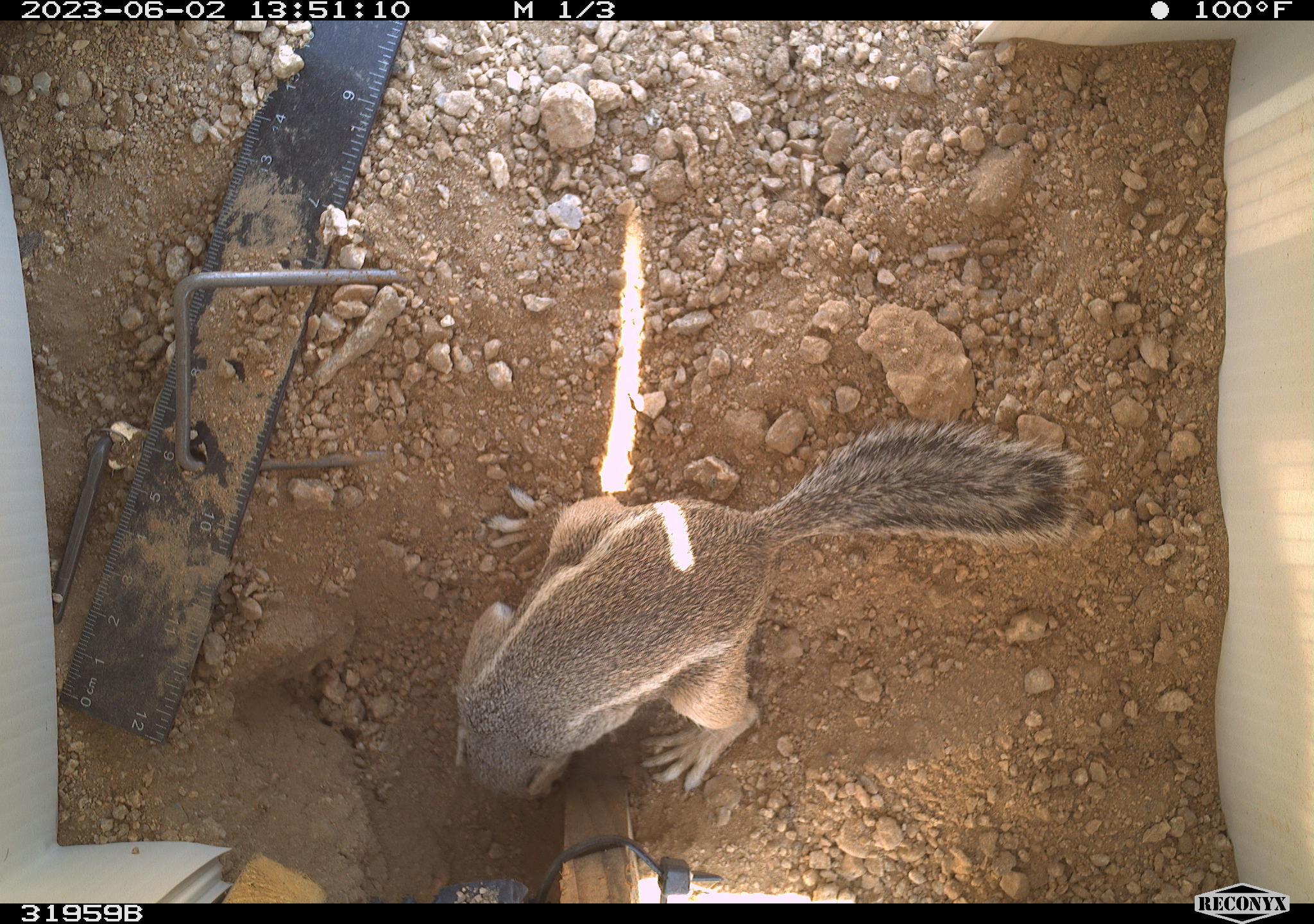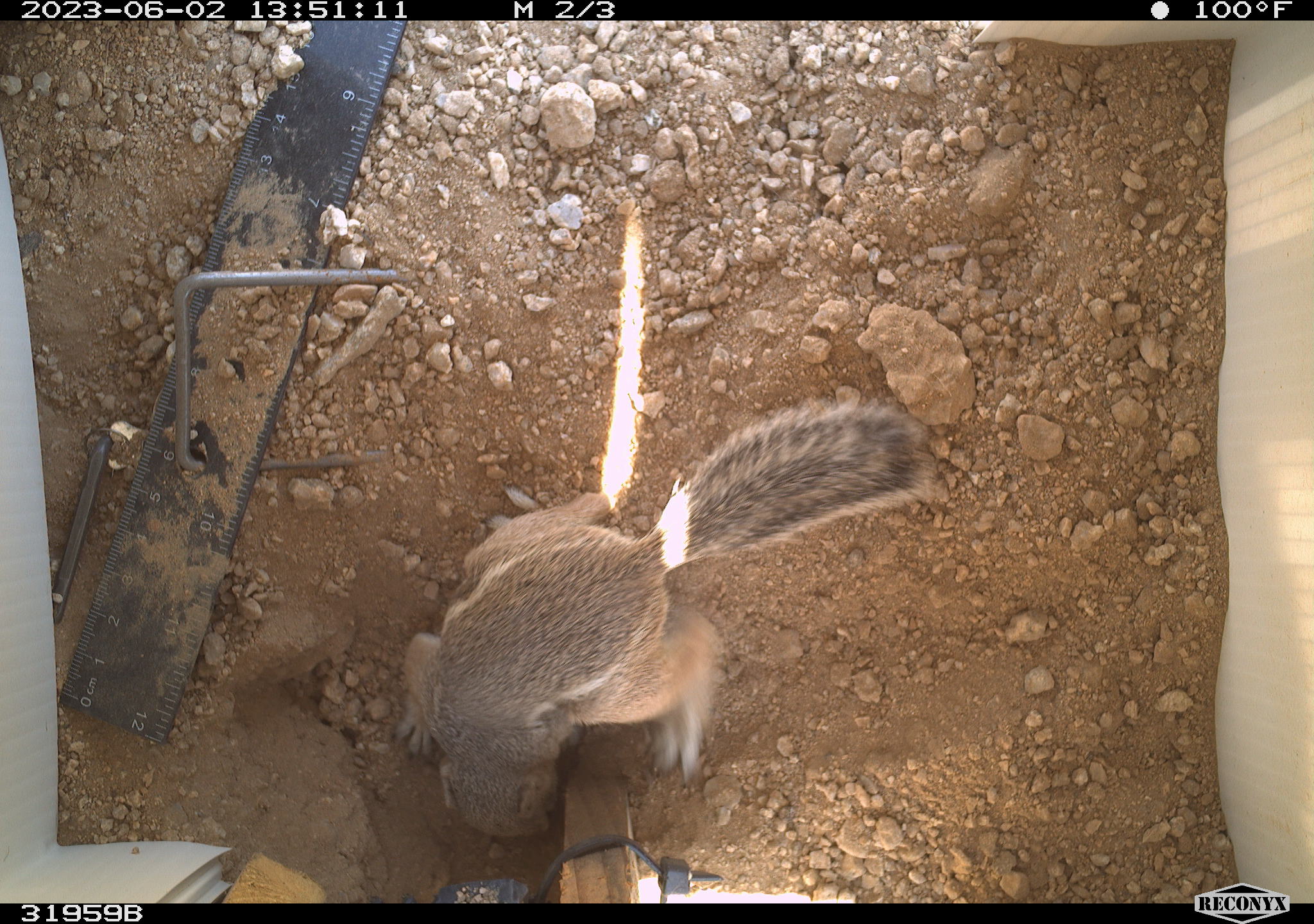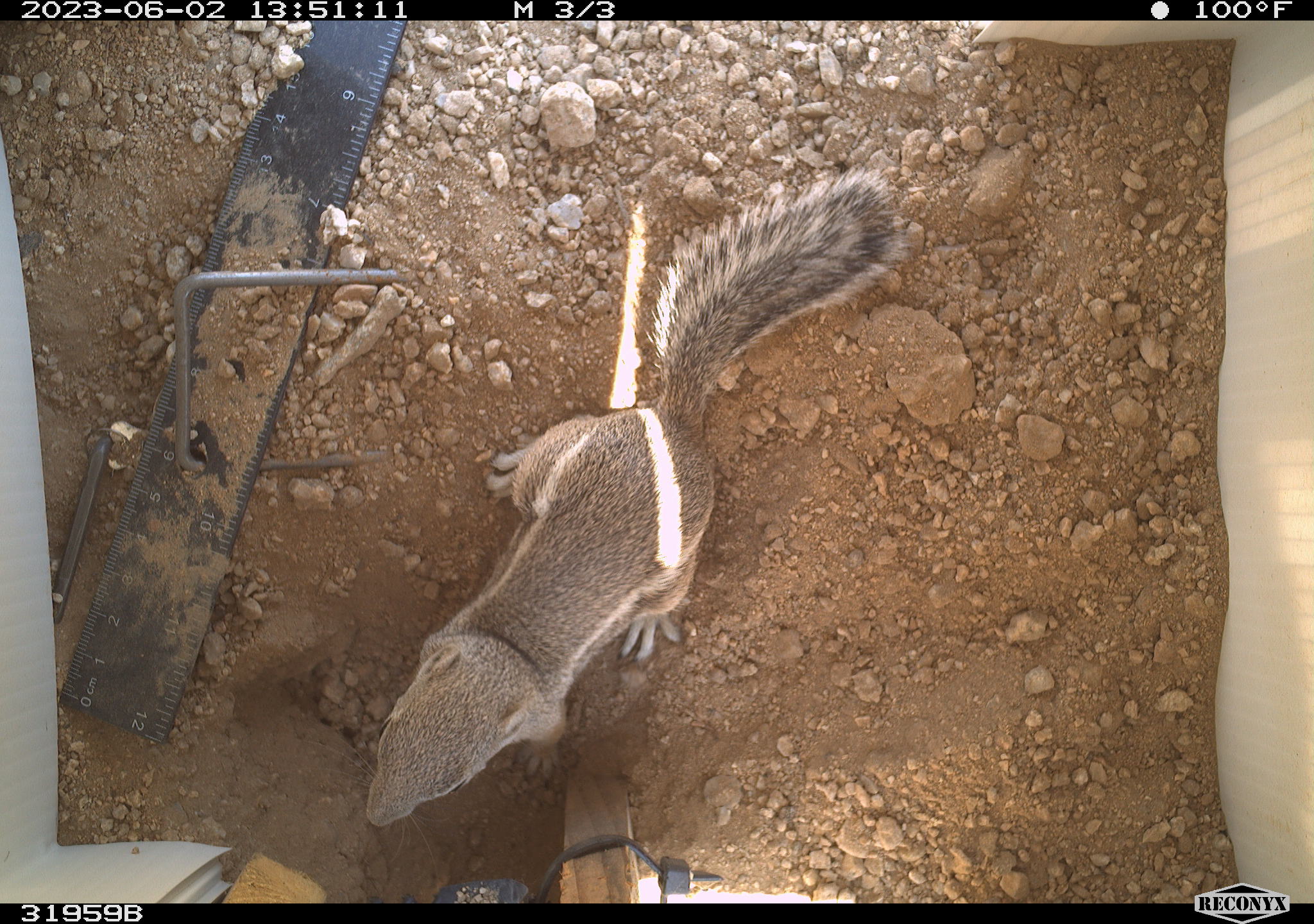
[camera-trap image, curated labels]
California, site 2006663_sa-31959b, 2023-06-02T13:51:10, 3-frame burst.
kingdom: Animalia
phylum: Chordata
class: Mammalia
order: Rodentia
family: Sciuridae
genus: Ammospermophilus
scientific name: Ammospermophilus leucurus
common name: white-tailed antelope squirrel